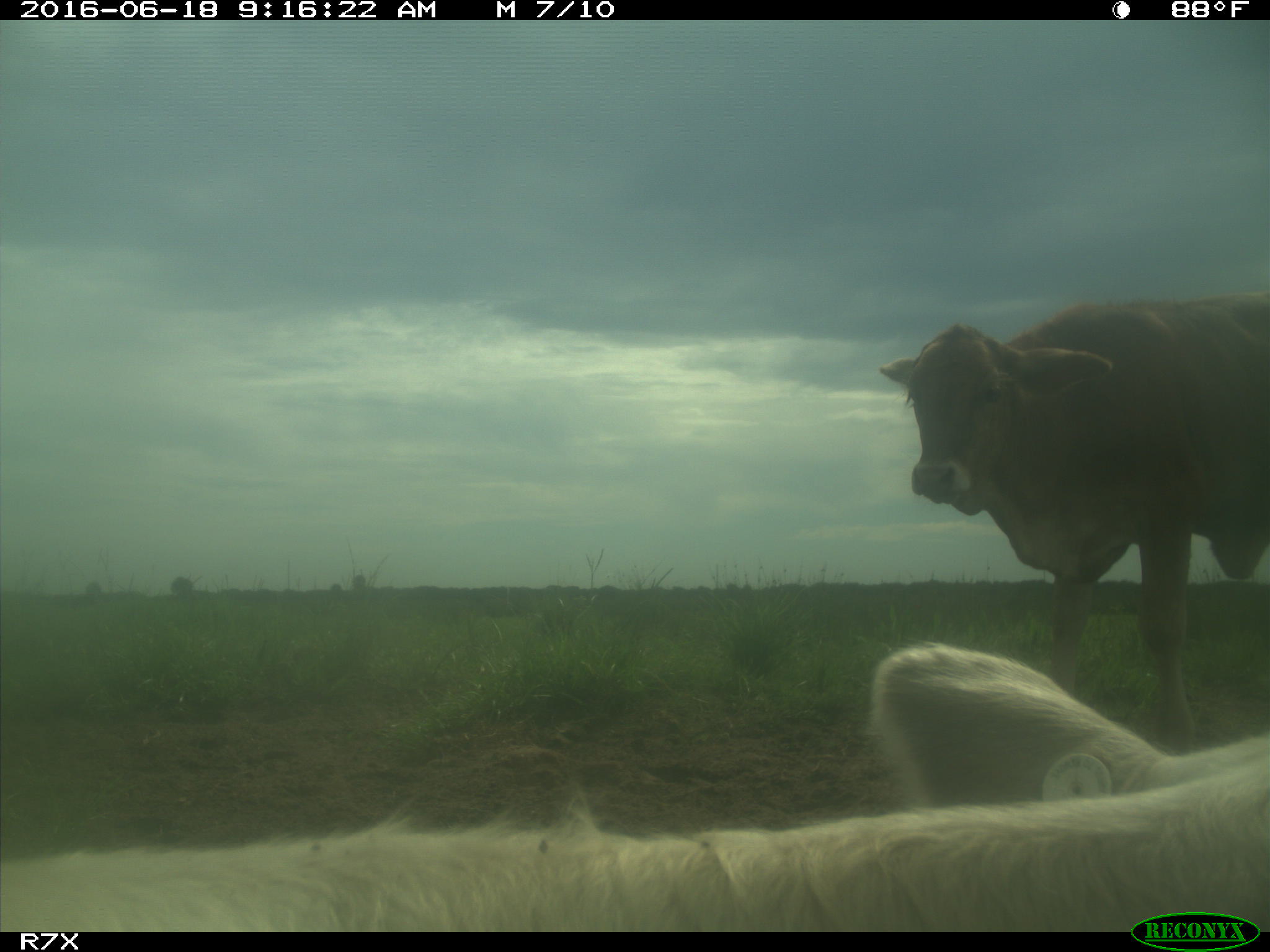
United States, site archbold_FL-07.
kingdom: Animalia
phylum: Chordata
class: Mammalia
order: Artiodactyla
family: Bovidae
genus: Bos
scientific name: Bos taurus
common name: domestic cow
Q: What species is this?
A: Bos taurus (domestic cow).